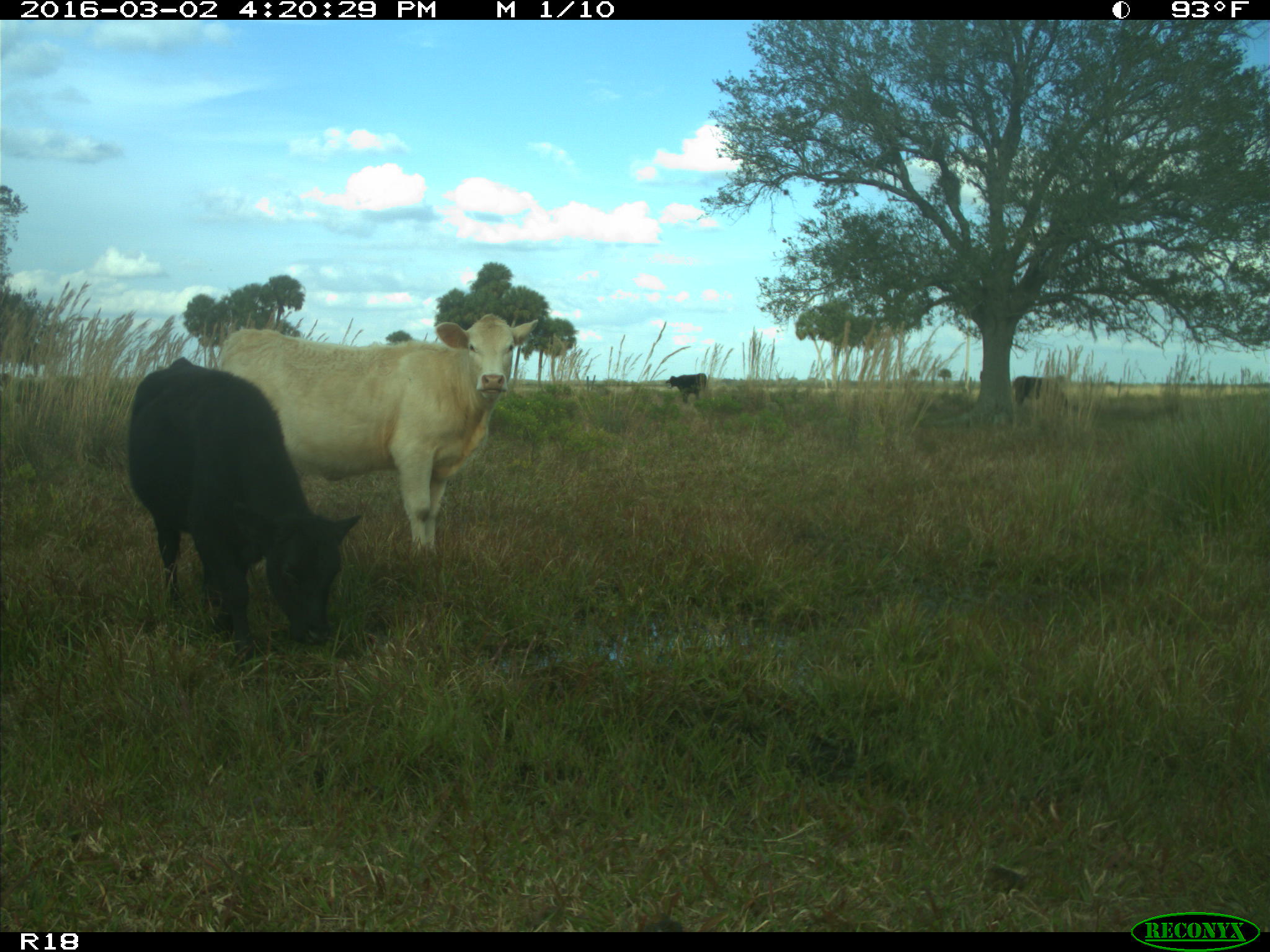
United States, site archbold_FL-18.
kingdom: Animalia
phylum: Chordata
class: Mammalia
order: Artiodactyla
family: Bovidae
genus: Bos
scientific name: Bos taurus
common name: domestic cow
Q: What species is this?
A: Bos taurus (domestic cow).